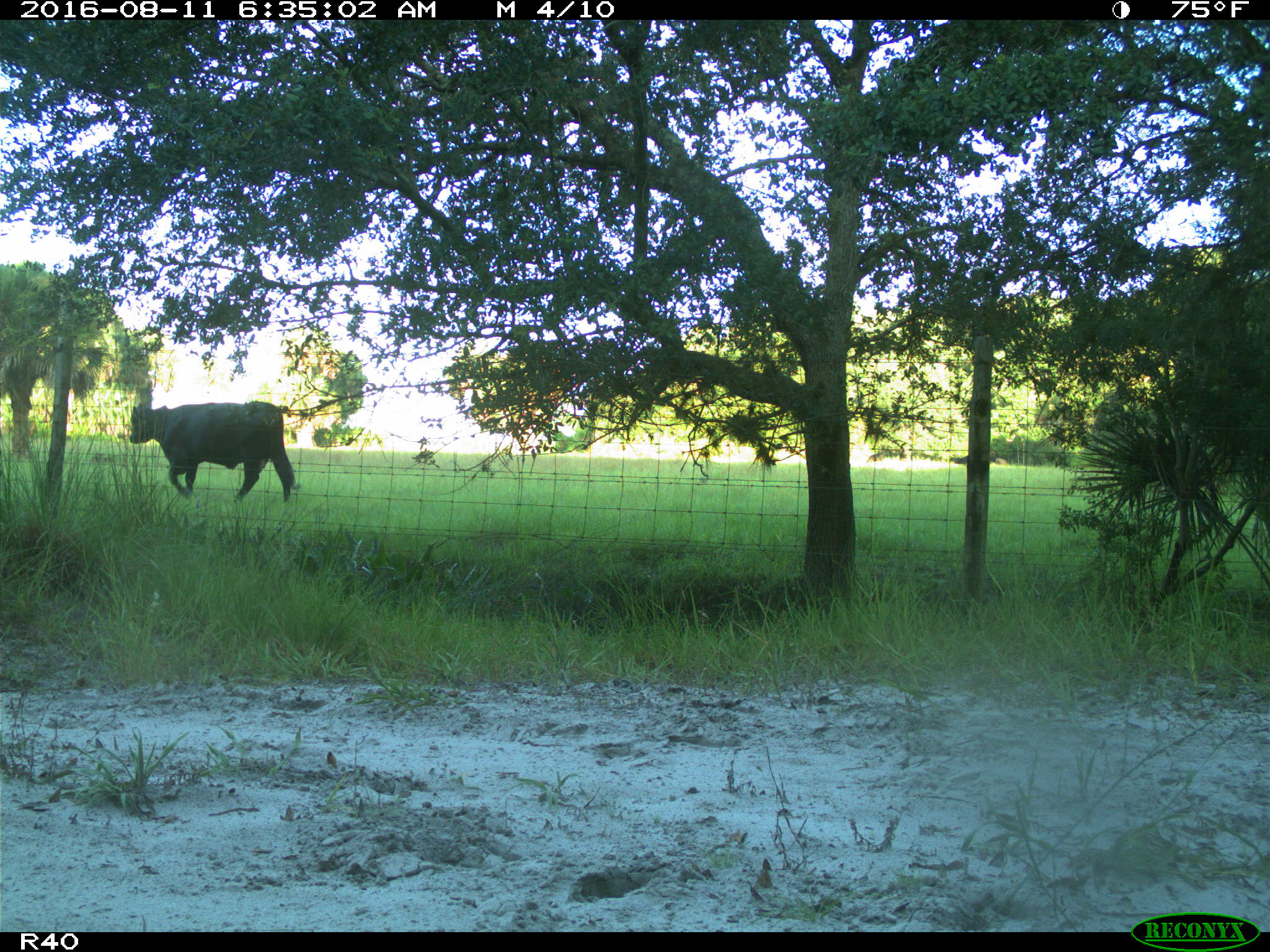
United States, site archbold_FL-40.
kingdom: Animalia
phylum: Chordata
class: Mammalia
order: Artiodactyla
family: Bovidae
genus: Bos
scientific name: Bos taurus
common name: domestic cow